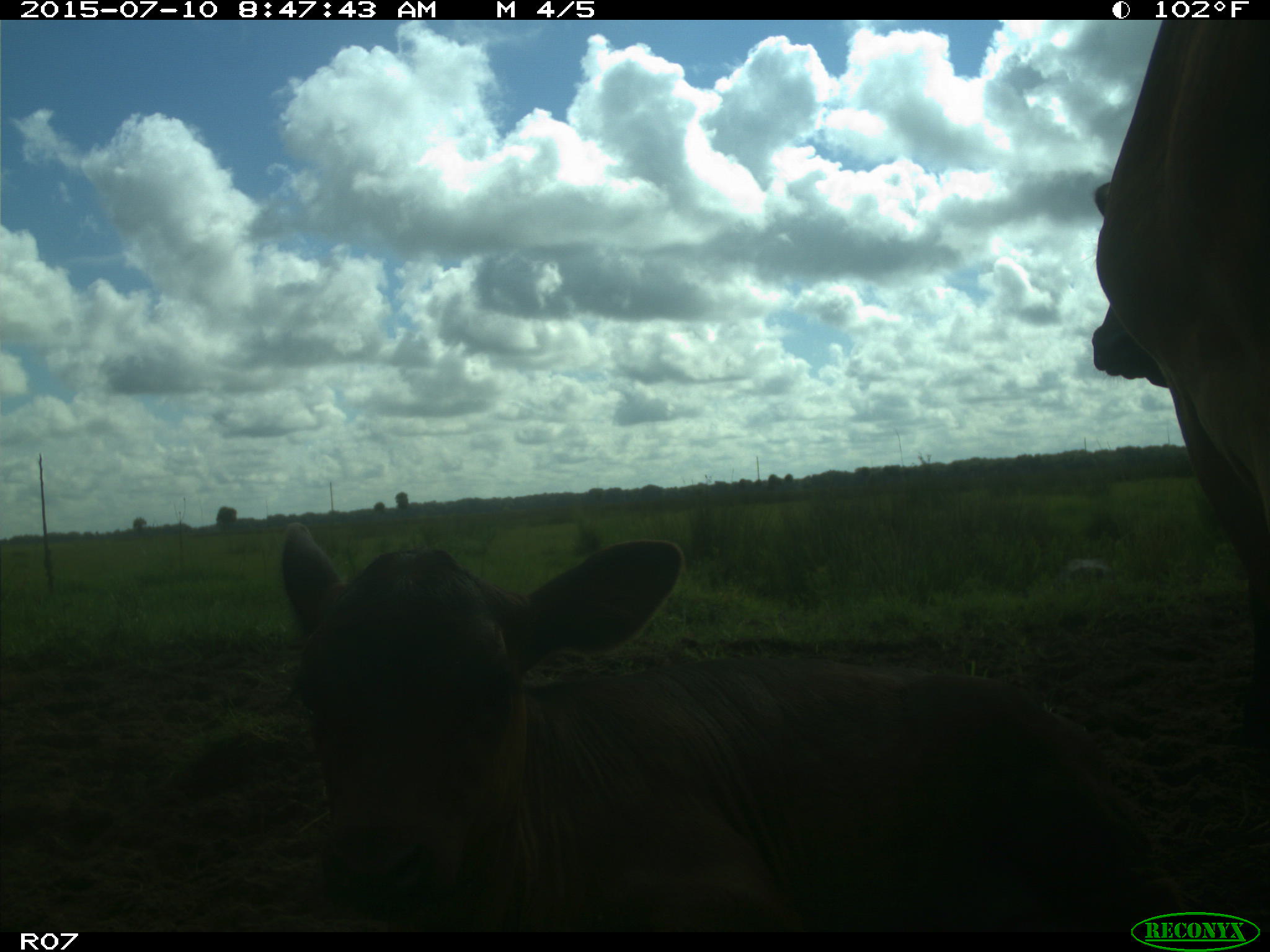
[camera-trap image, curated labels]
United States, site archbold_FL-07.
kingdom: Animalia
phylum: Chordata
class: Mammalia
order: Artiodactyla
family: Bovidae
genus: Bos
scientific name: Bos taurus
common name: domestic cow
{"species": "Bos taurus (domestic cow)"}